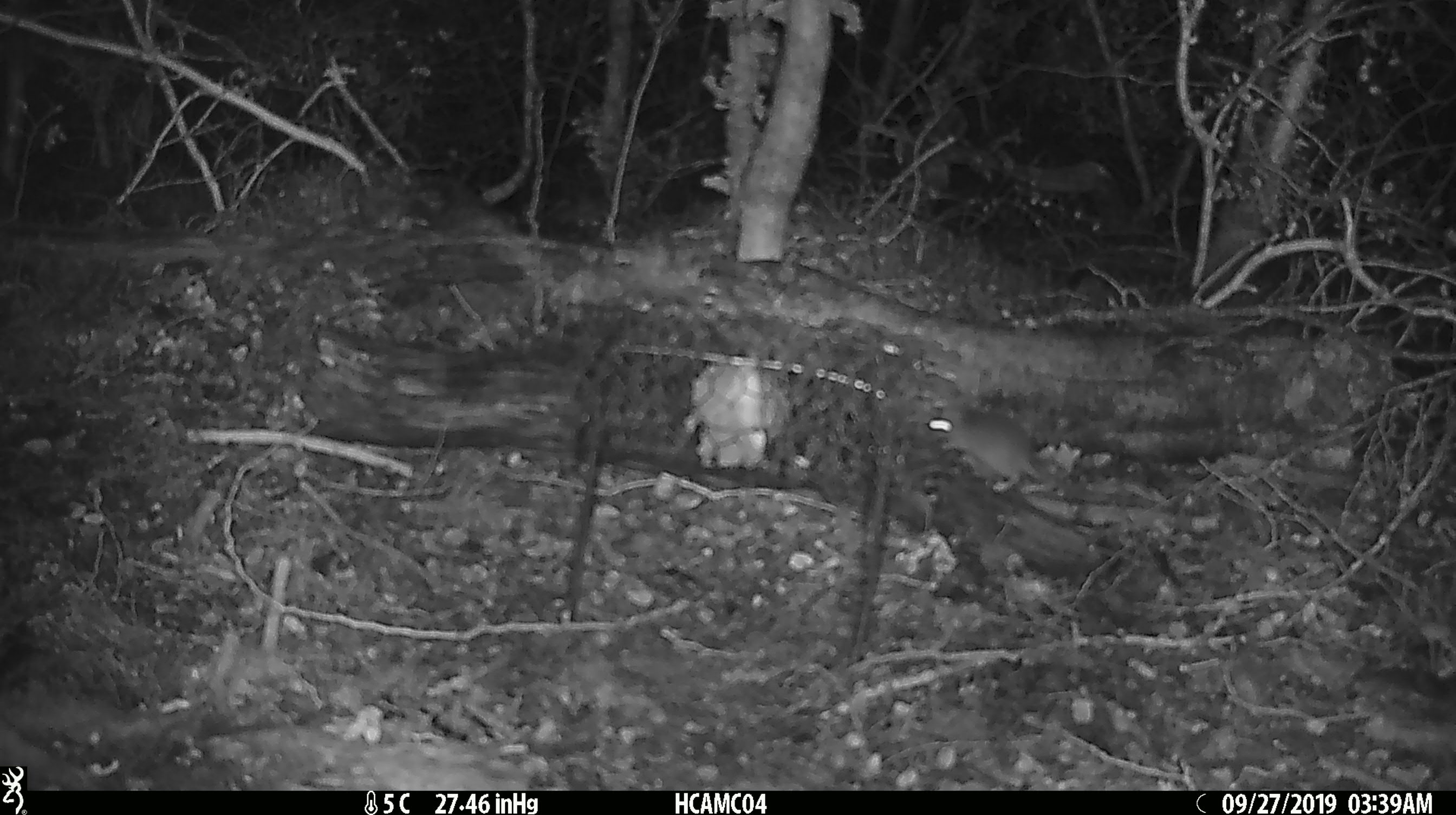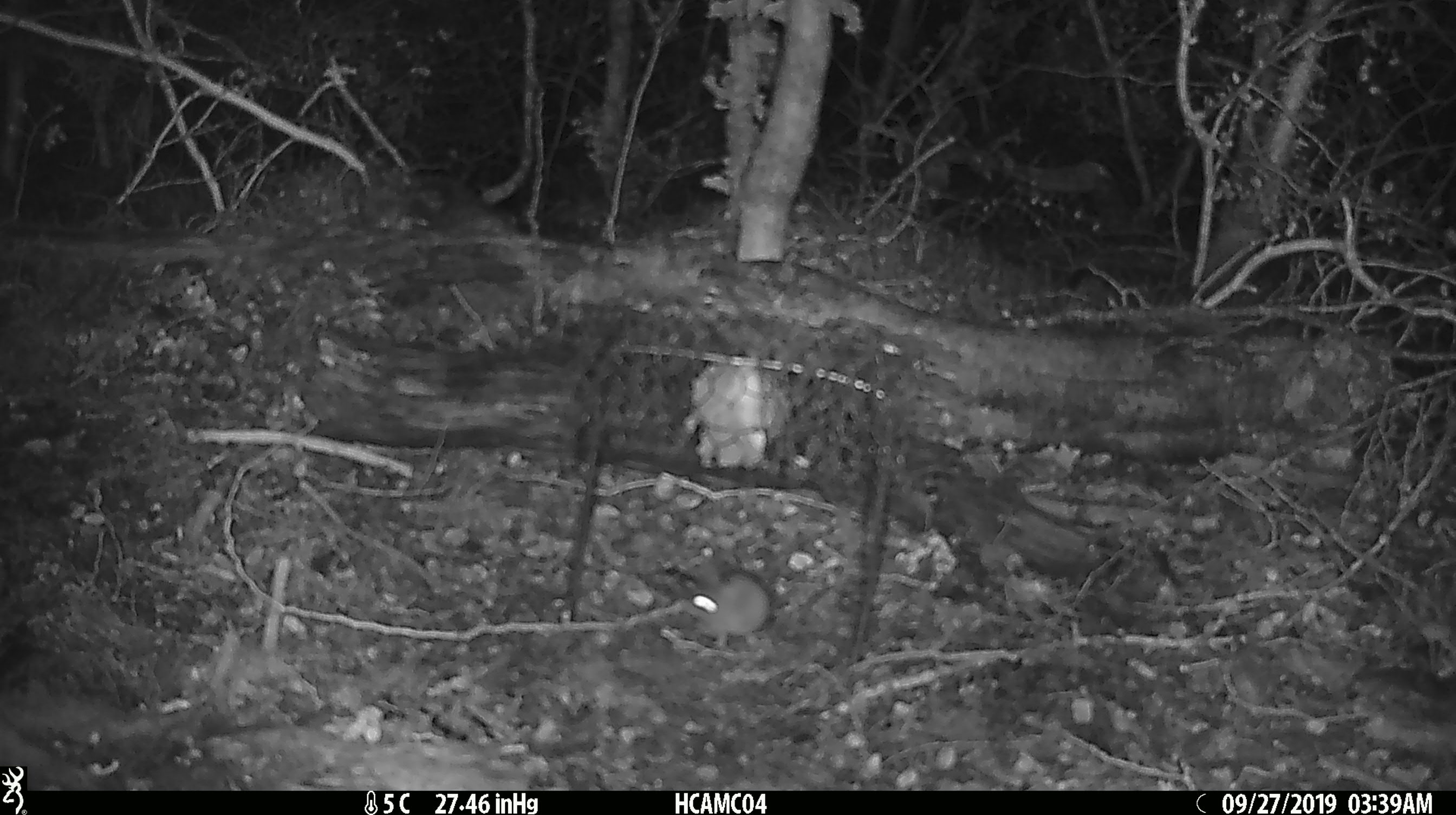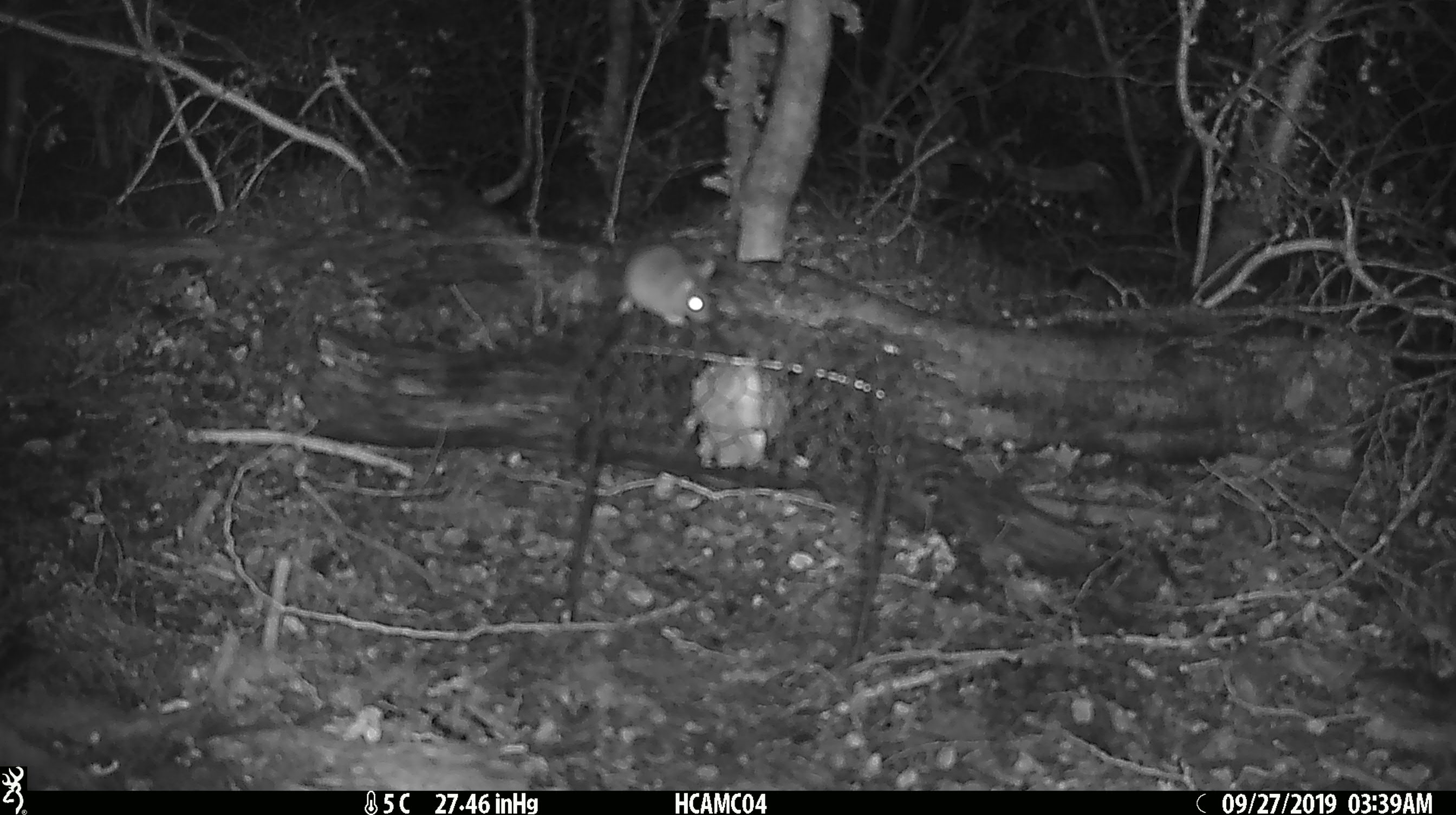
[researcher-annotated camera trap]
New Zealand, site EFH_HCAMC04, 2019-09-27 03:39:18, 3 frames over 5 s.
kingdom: Animalia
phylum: Chordata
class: Mammalia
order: Rodentia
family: Muridae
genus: Mus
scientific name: Mus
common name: mouse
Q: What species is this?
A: Mouse (Mus).